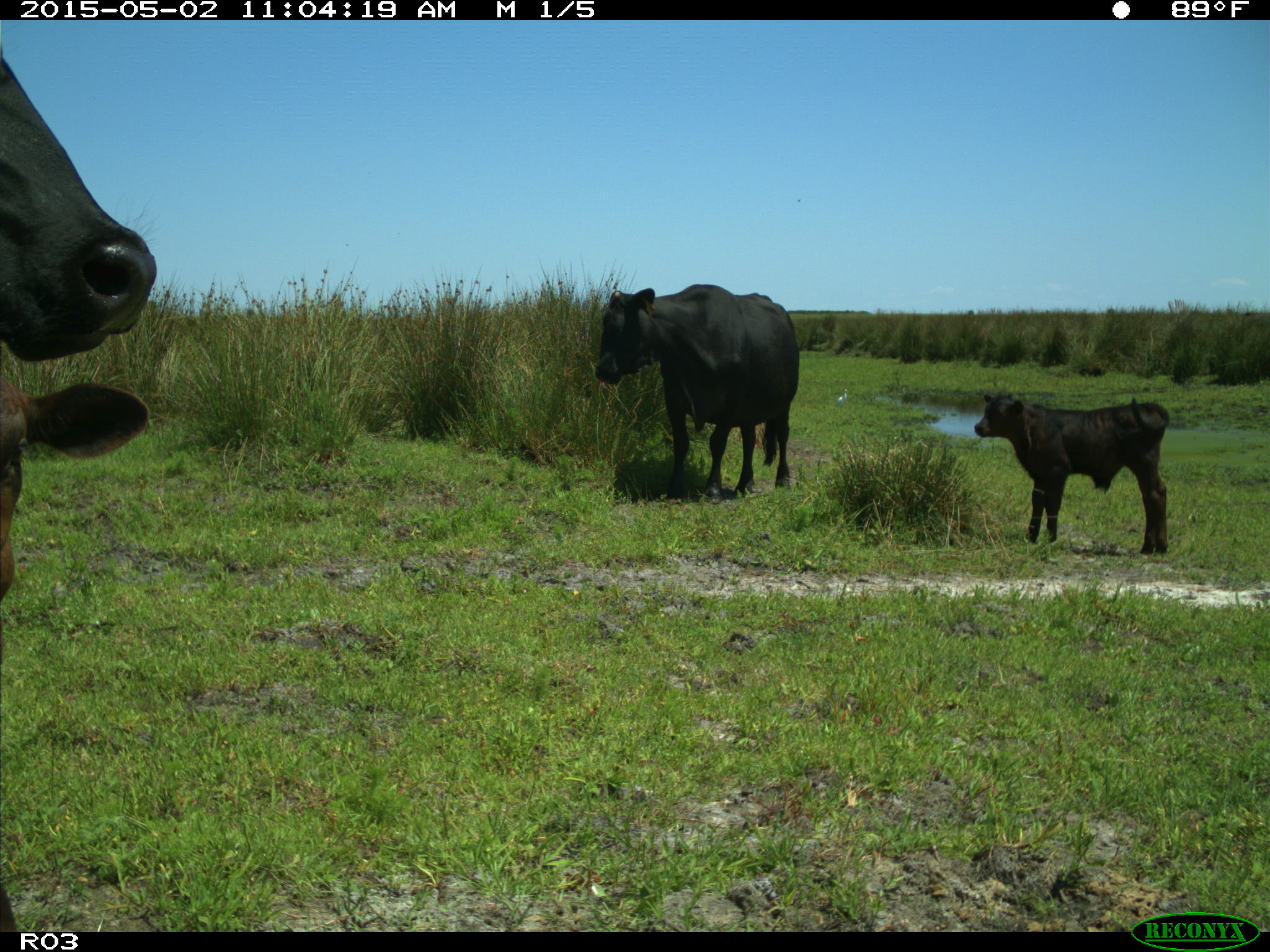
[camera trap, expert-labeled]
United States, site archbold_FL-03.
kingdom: Animalia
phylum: Chordata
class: Mammalia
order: Artiodactyla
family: Bovidae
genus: Bos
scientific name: Bos taurus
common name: domestic cow